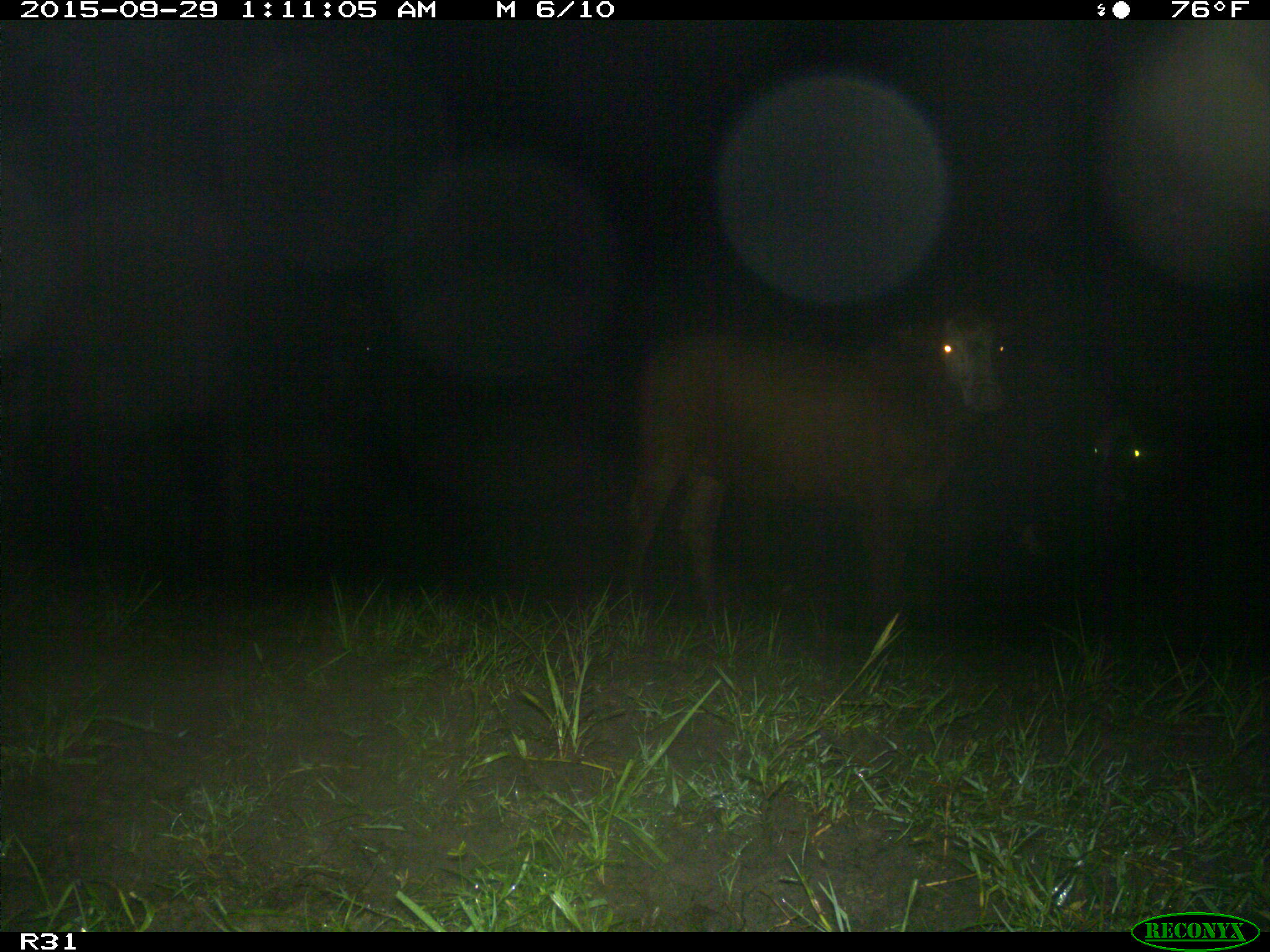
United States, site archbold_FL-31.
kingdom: Animalia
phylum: Chordata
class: Mammalia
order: Artiodactyla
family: Bovidae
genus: Bos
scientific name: Bos taurus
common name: domestic cow